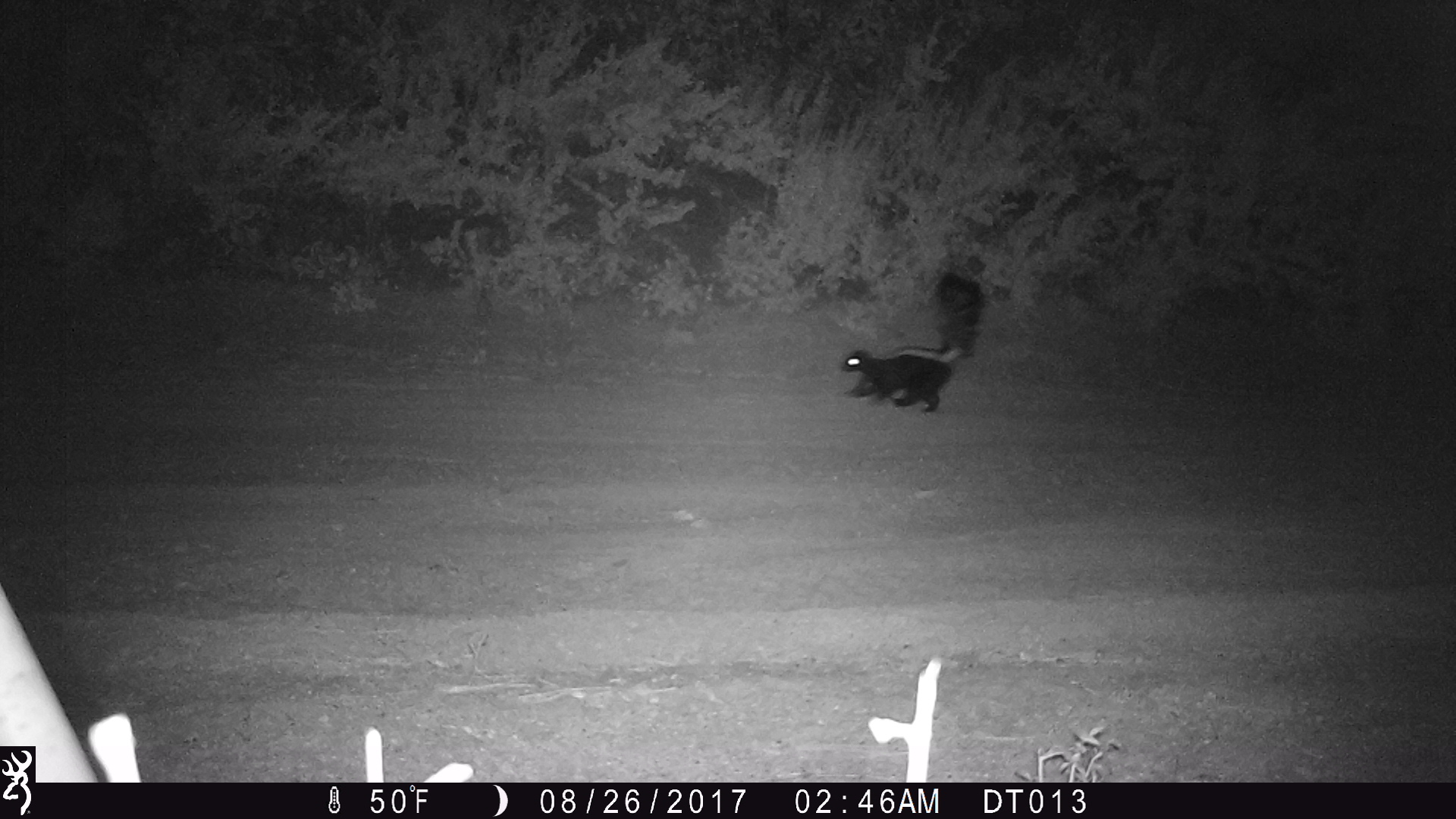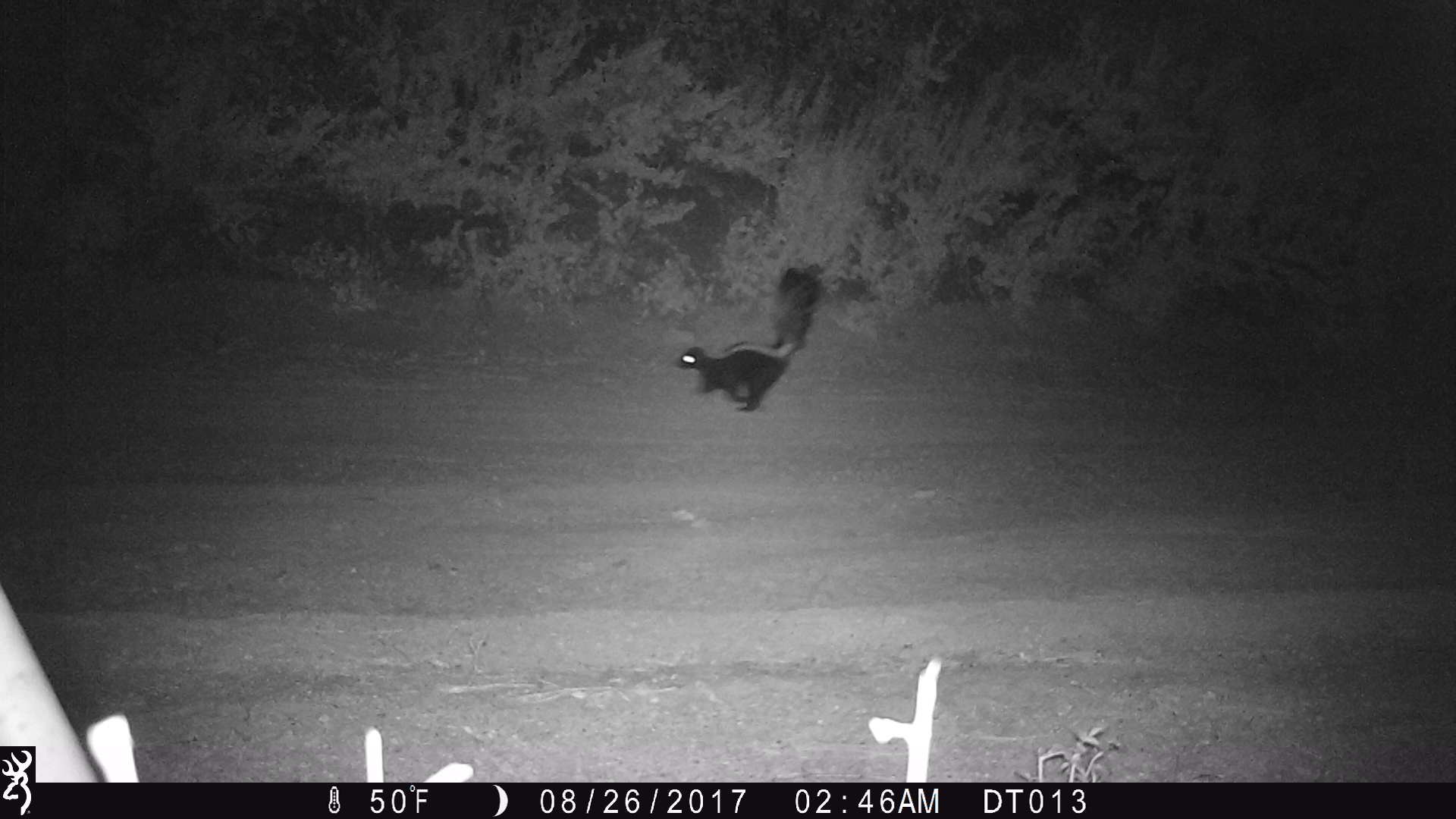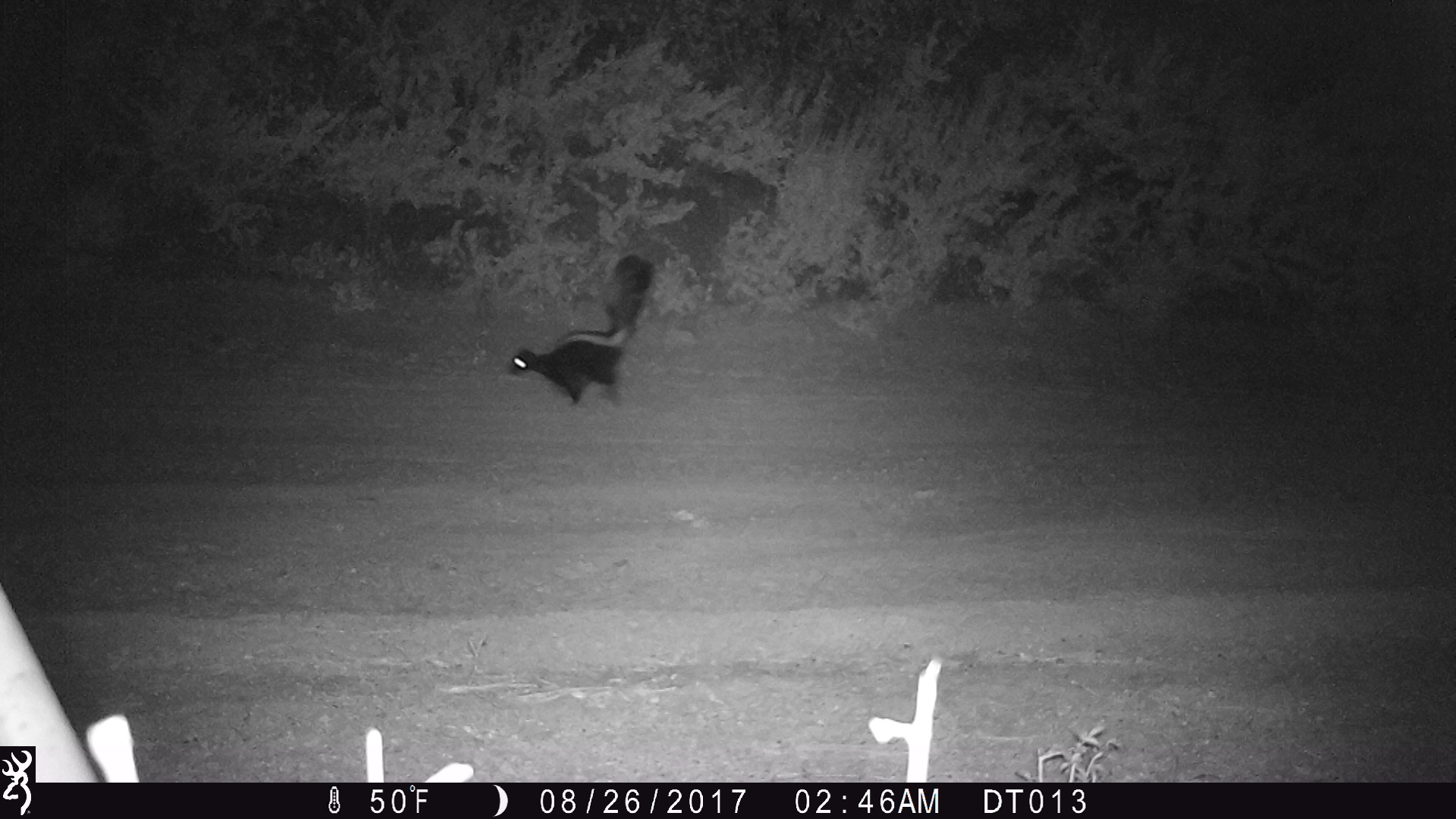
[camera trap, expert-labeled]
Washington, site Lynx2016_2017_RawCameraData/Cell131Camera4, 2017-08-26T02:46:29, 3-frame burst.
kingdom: Animalia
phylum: Chordata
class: Mammalia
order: Carnivora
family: Mephitidae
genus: Mephitis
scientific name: Mephitis mephitis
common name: striped skunk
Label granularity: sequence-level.